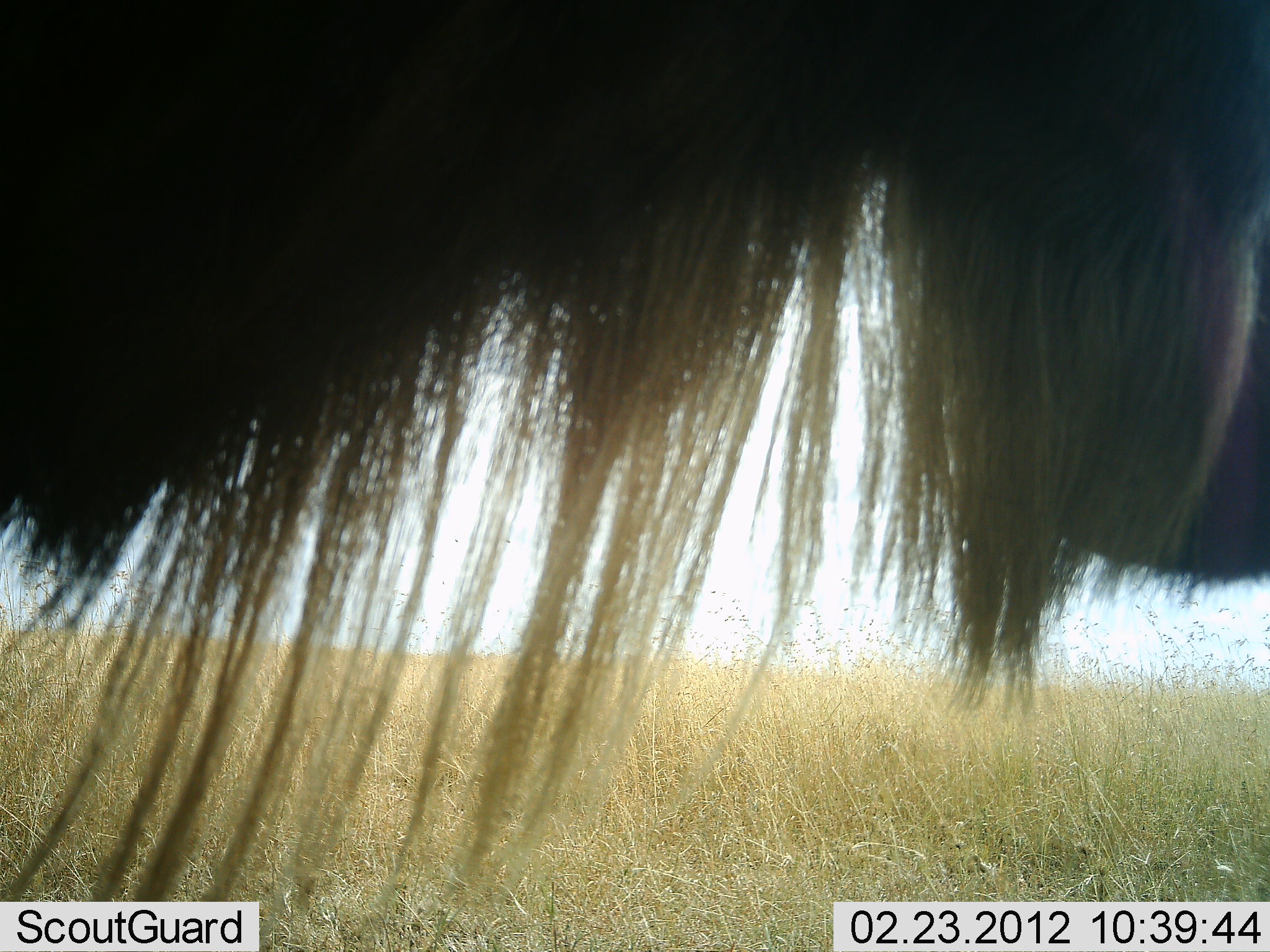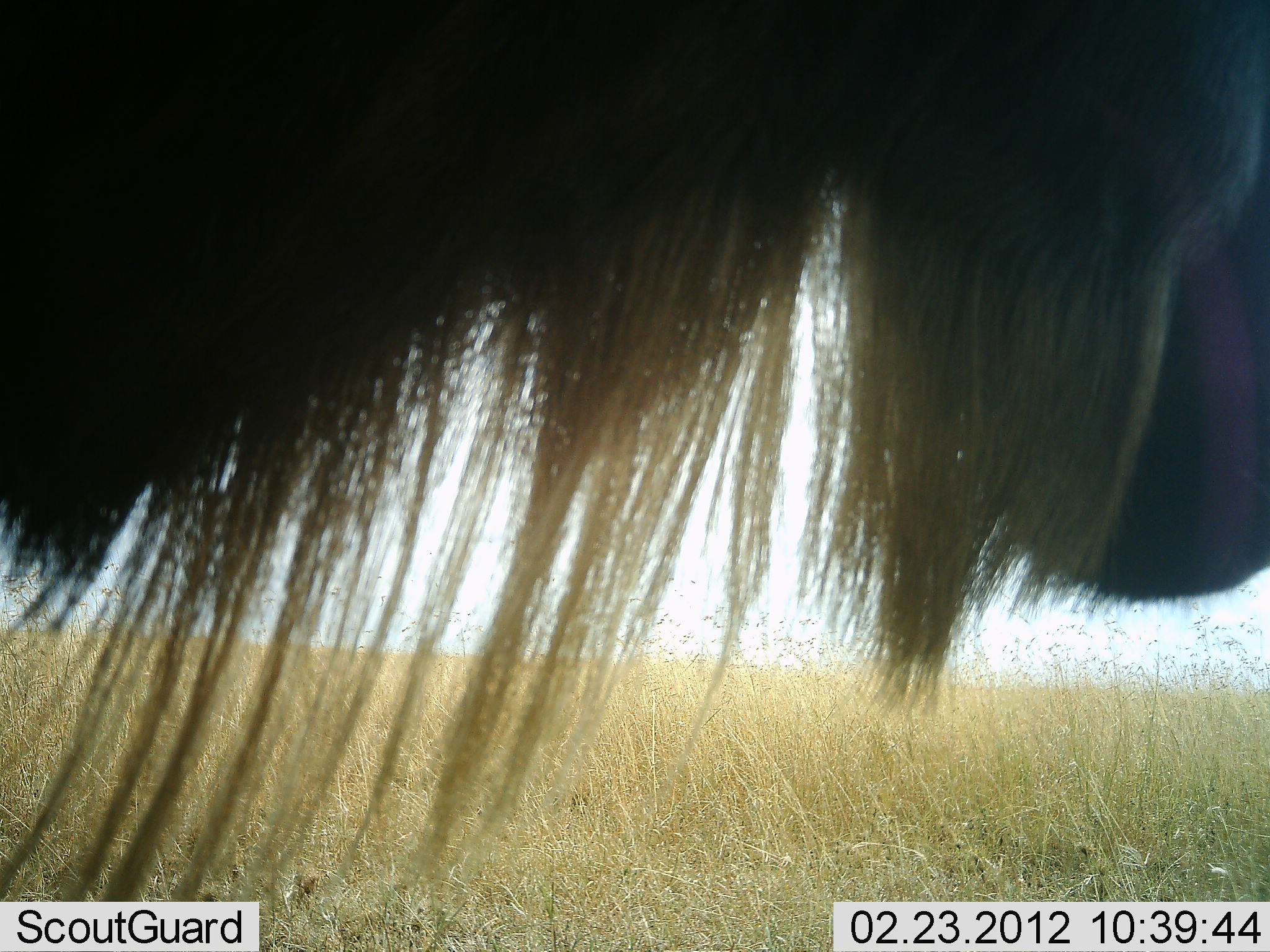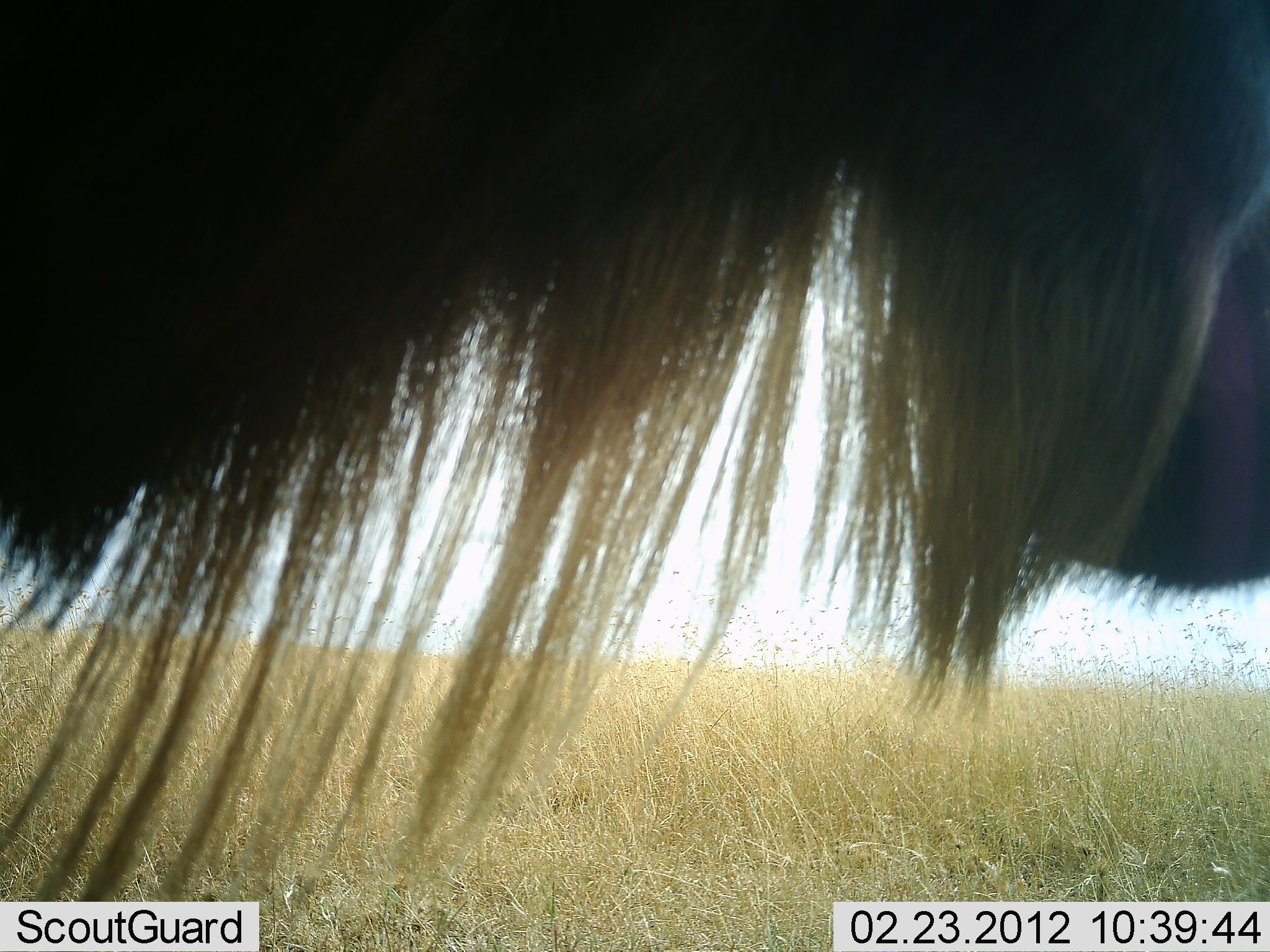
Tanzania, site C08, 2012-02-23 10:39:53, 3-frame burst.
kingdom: Animalia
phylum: Chordata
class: Mammalia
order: Artiodactyla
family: Bovidae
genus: Connochaetes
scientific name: Connochaetes taurinus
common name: blue wildebeest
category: wildebeest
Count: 1.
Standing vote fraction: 97%.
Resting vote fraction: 0%.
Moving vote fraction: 3%.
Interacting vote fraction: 0%.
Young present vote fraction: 0%.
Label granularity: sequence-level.